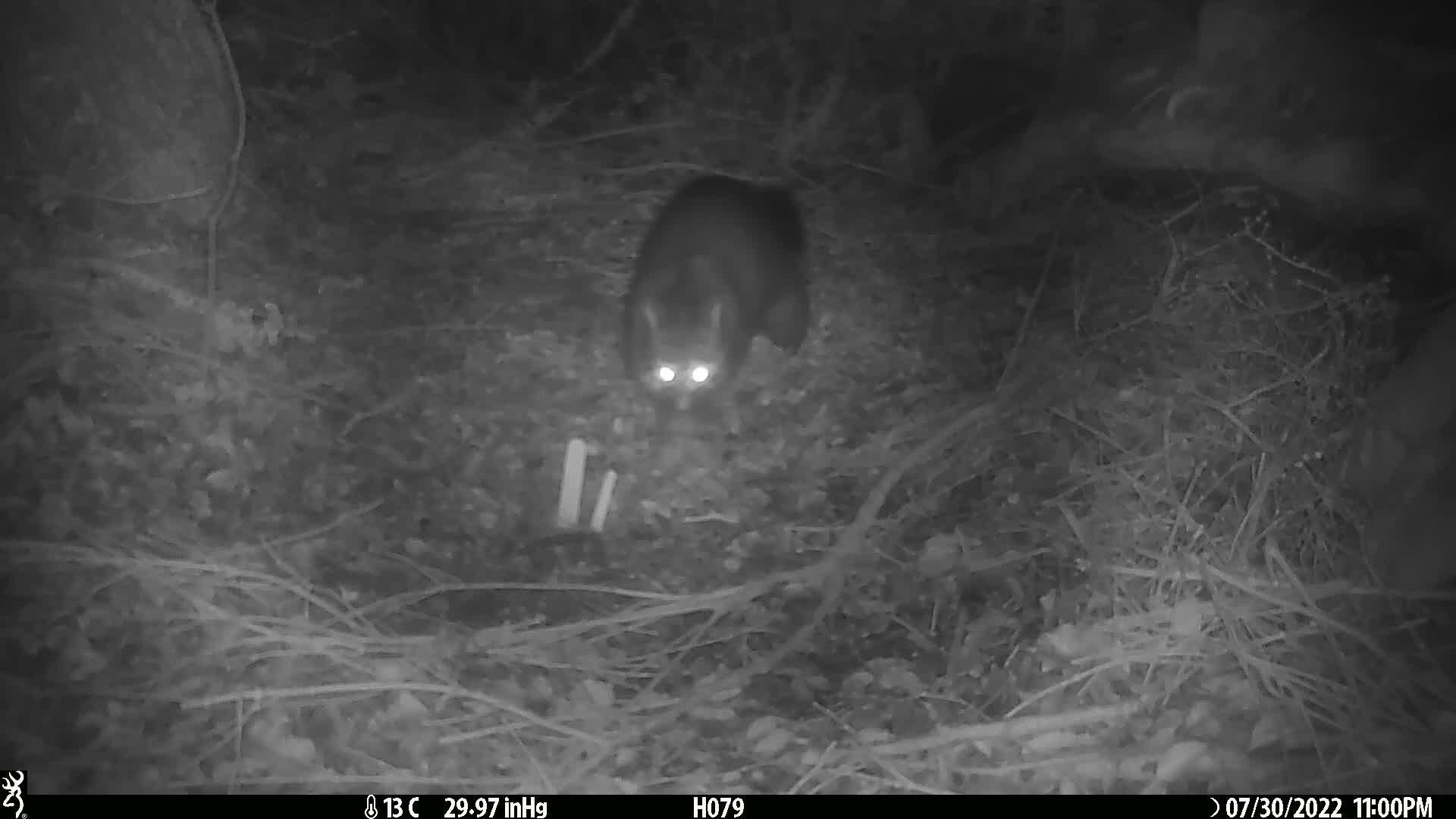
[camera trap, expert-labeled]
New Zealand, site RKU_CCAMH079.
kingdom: Animalia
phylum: Chordata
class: Mammalia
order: Diprotodontia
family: Phalangeridae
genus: Trichosurus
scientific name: Trichosurus vulpecula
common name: common brushtail possum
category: possum